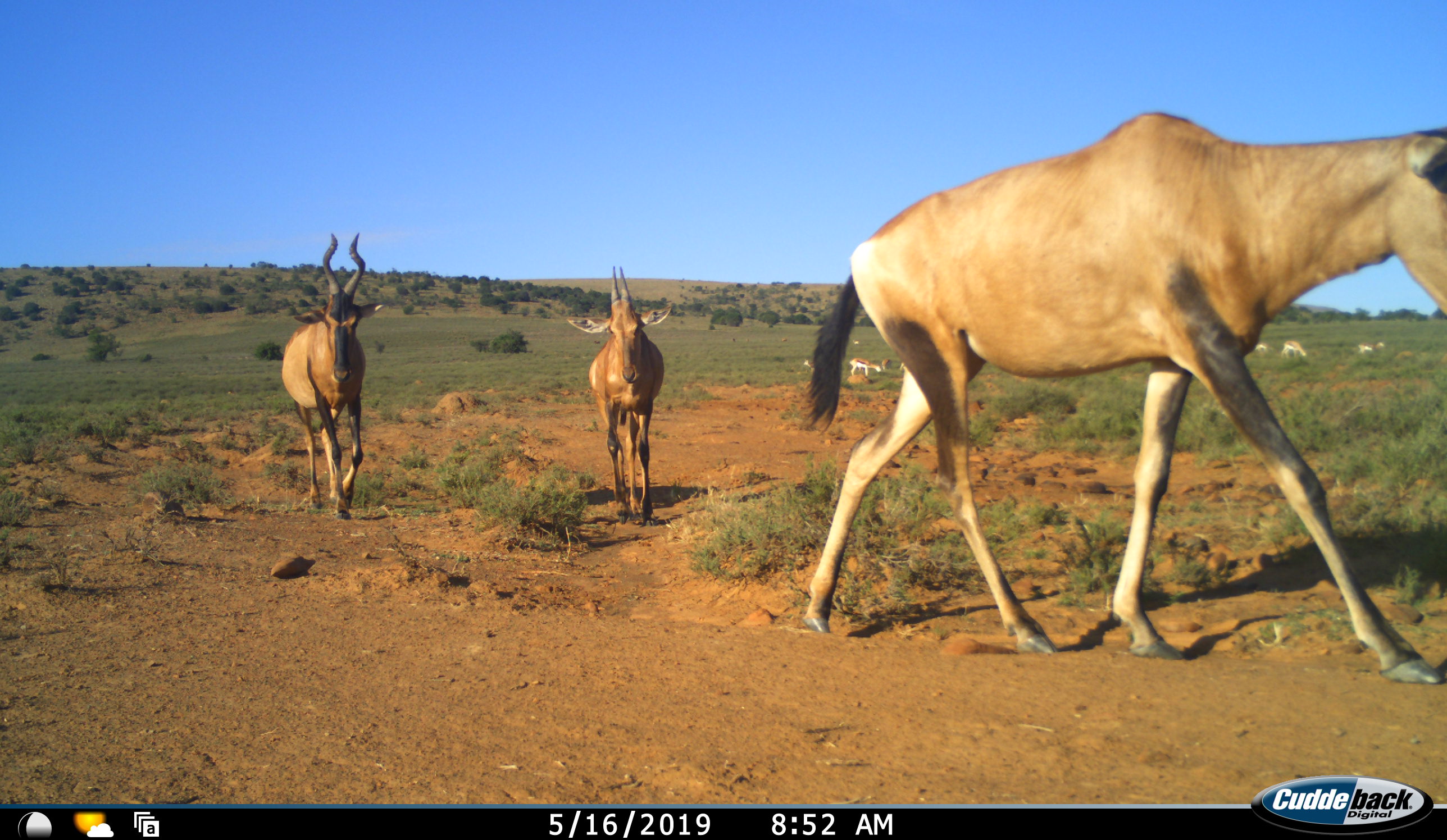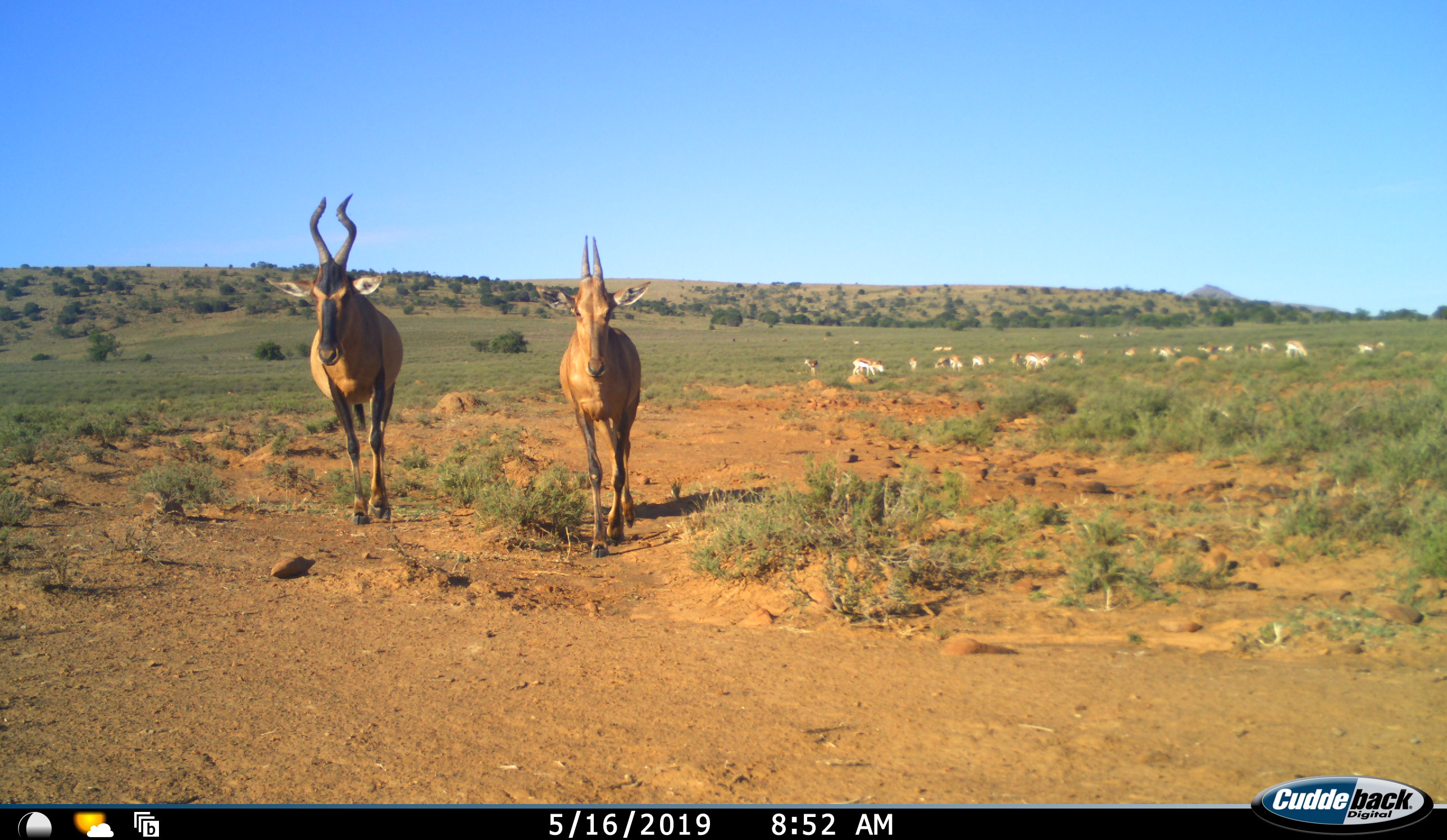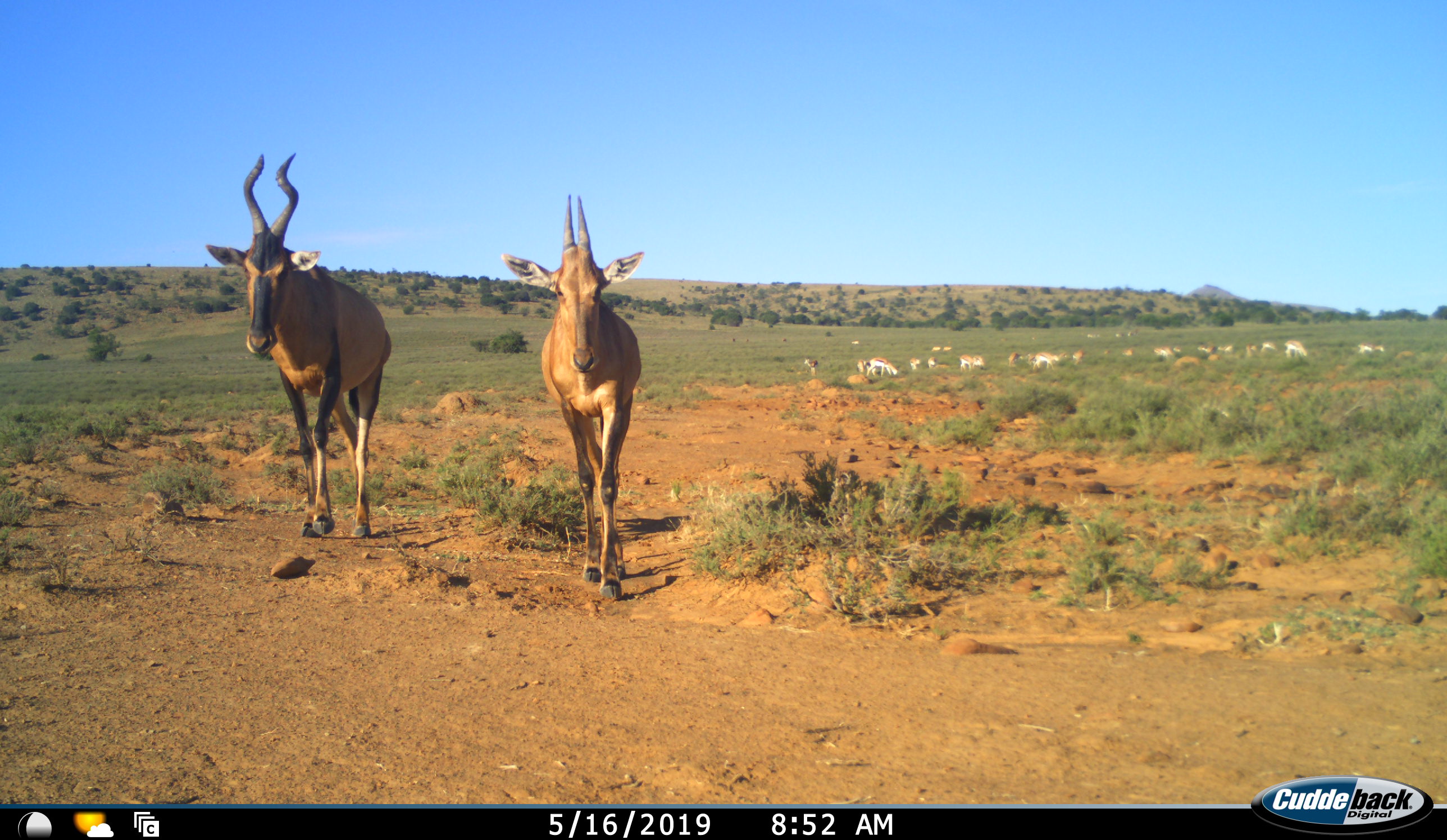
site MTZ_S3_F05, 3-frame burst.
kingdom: Animalia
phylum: Chordata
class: Mammalia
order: Artiodactyla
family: Bovidae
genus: Alcelaphus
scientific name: Alcelaphus buselaphus caama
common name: red hartebeest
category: hartebeestred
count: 3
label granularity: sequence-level